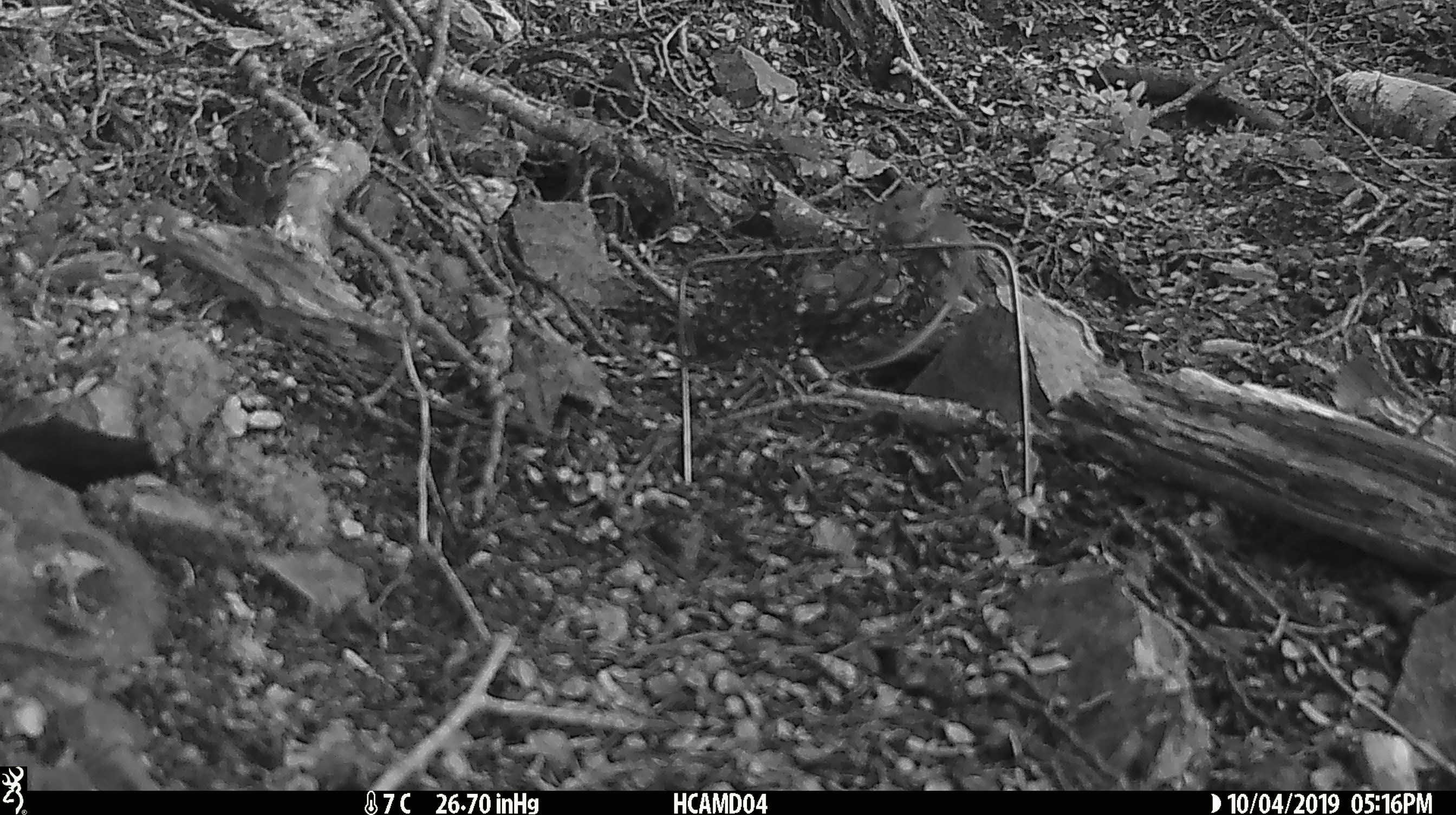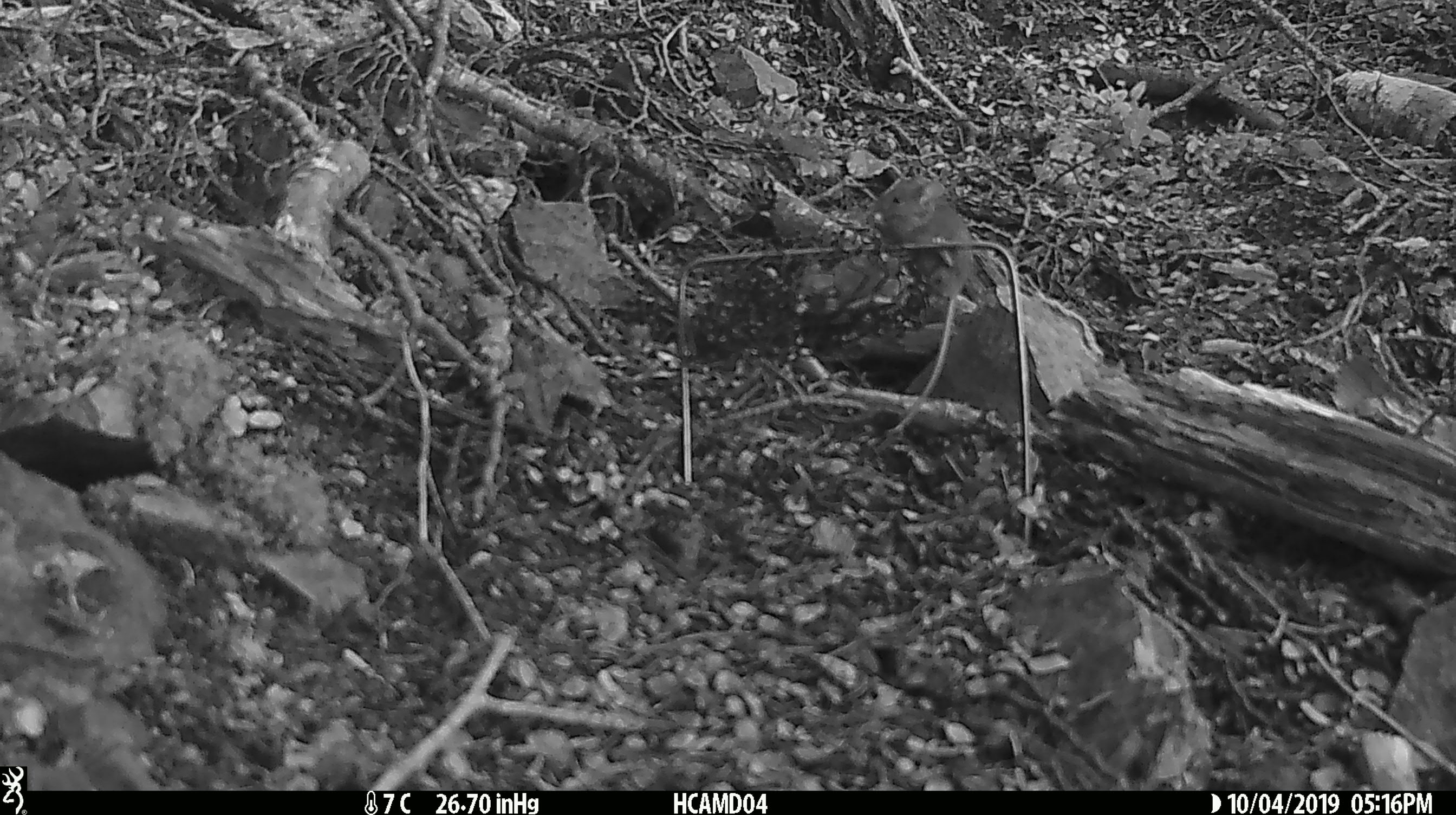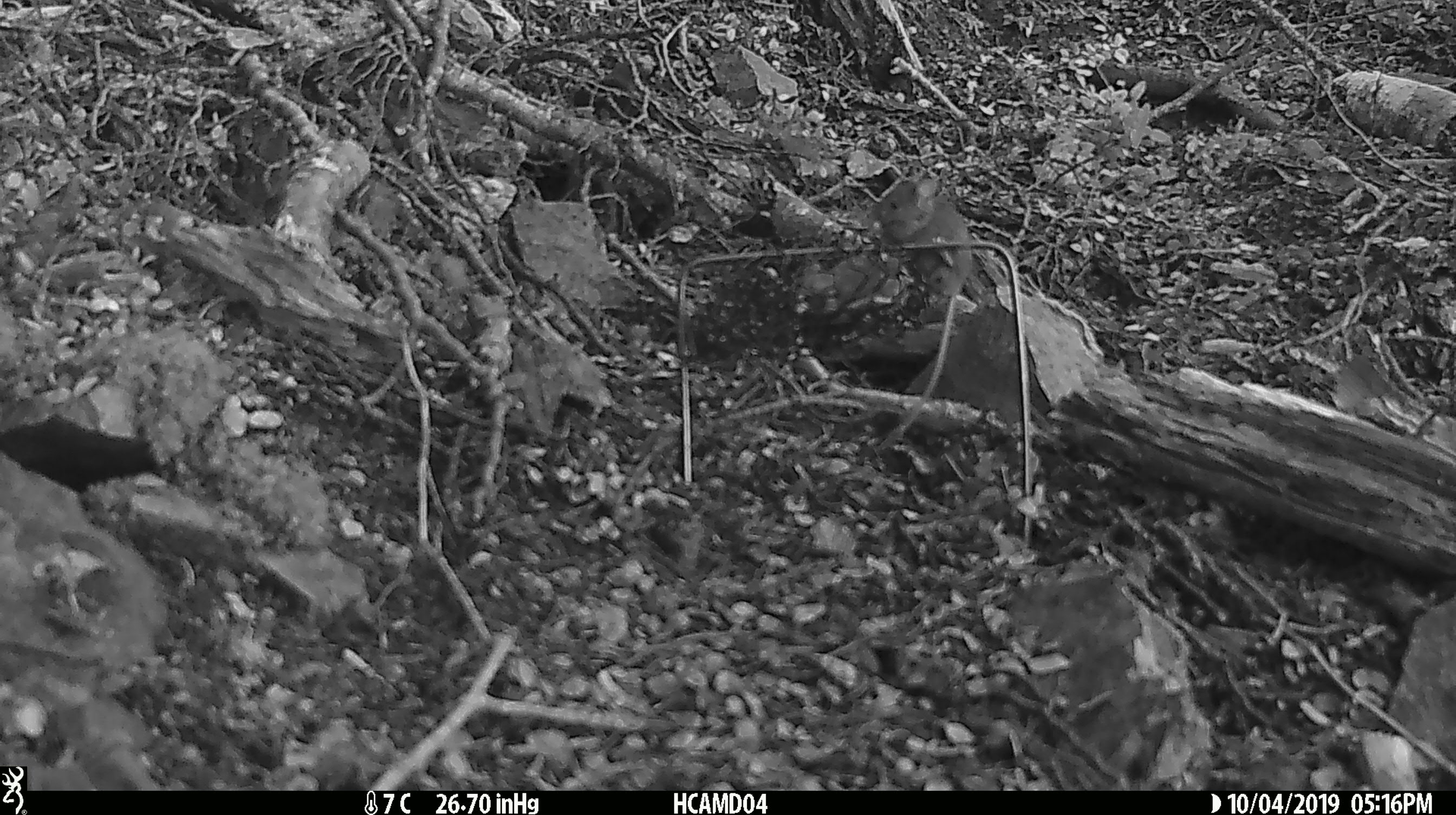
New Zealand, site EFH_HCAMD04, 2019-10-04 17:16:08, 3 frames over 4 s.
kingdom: Animalia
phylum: Chordata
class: Mammalia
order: Rodentia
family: Muridae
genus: Mus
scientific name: Mus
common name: mouse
Mouse (Mus).